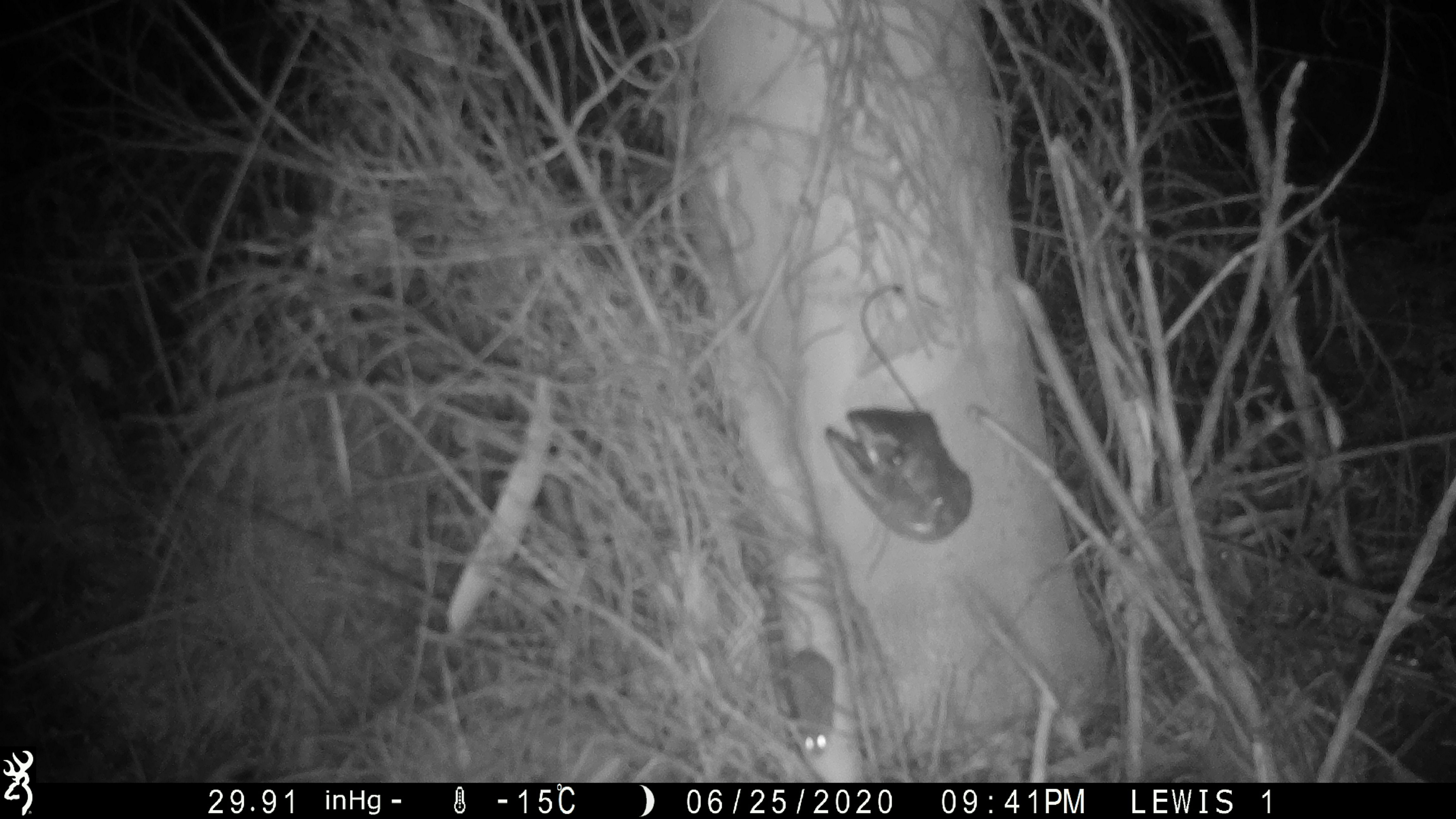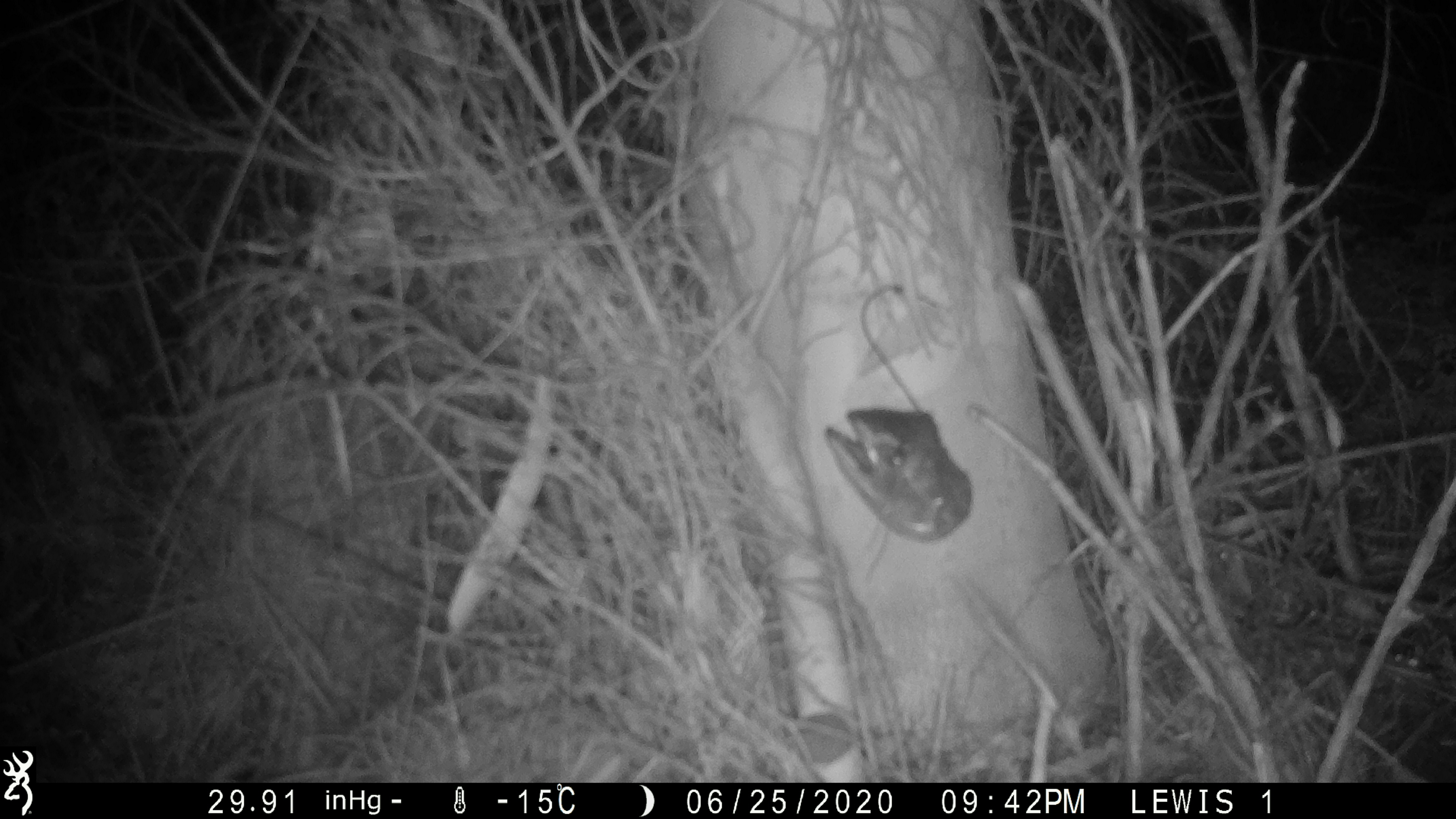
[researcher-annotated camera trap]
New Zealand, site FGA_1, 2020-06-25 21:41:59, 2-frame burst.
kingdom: Animalia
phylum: Chordata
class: Mammalia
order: Rodentia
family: Muridae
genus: Mus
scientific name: Mus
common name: mouse